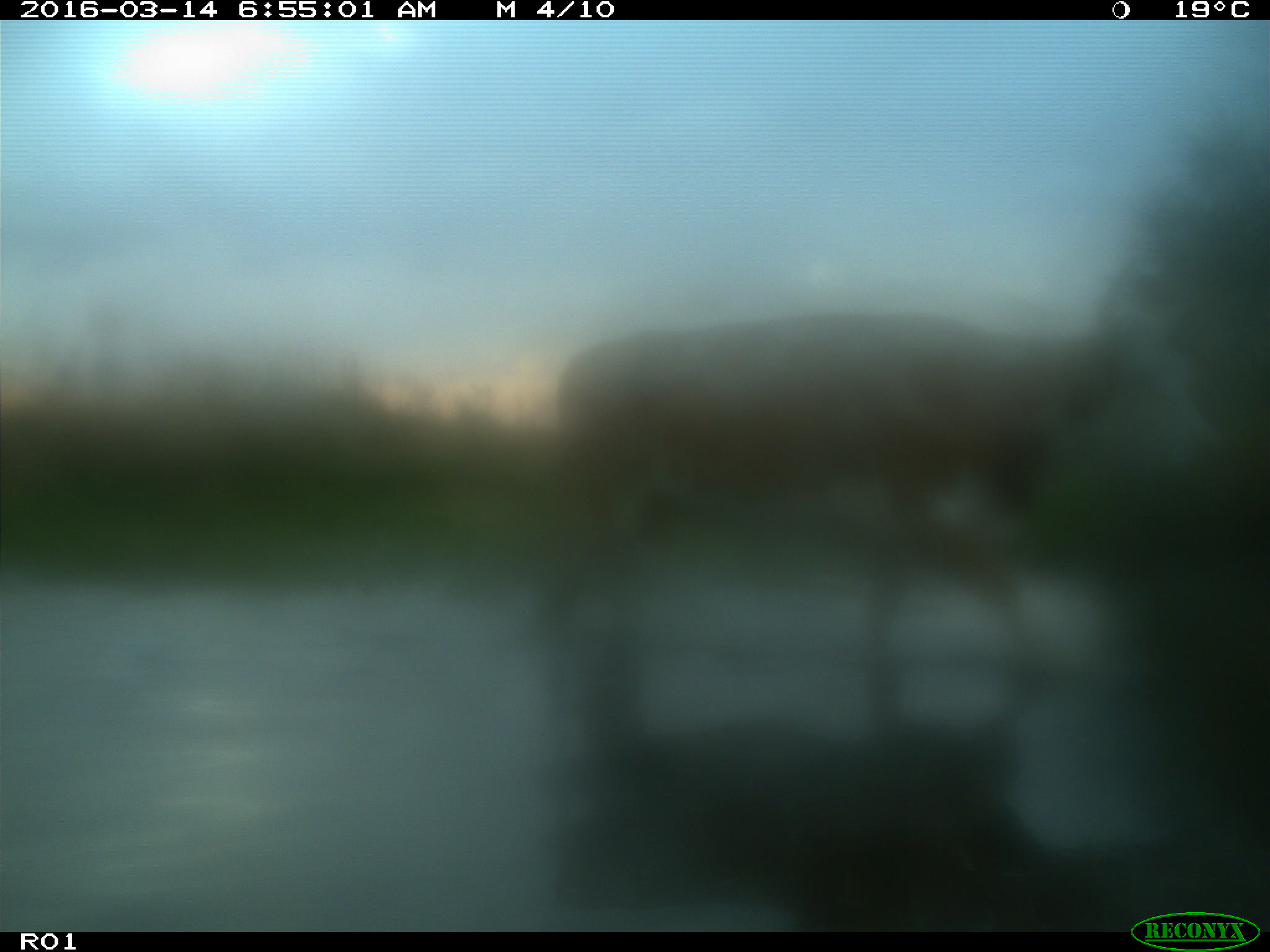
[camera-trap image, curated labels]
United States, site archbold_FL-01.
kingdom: Animalia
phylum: Chordata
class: Mammalia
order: Artiodactyla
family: Bovidae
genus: Bos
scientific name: Bos taurus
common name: domestic cow